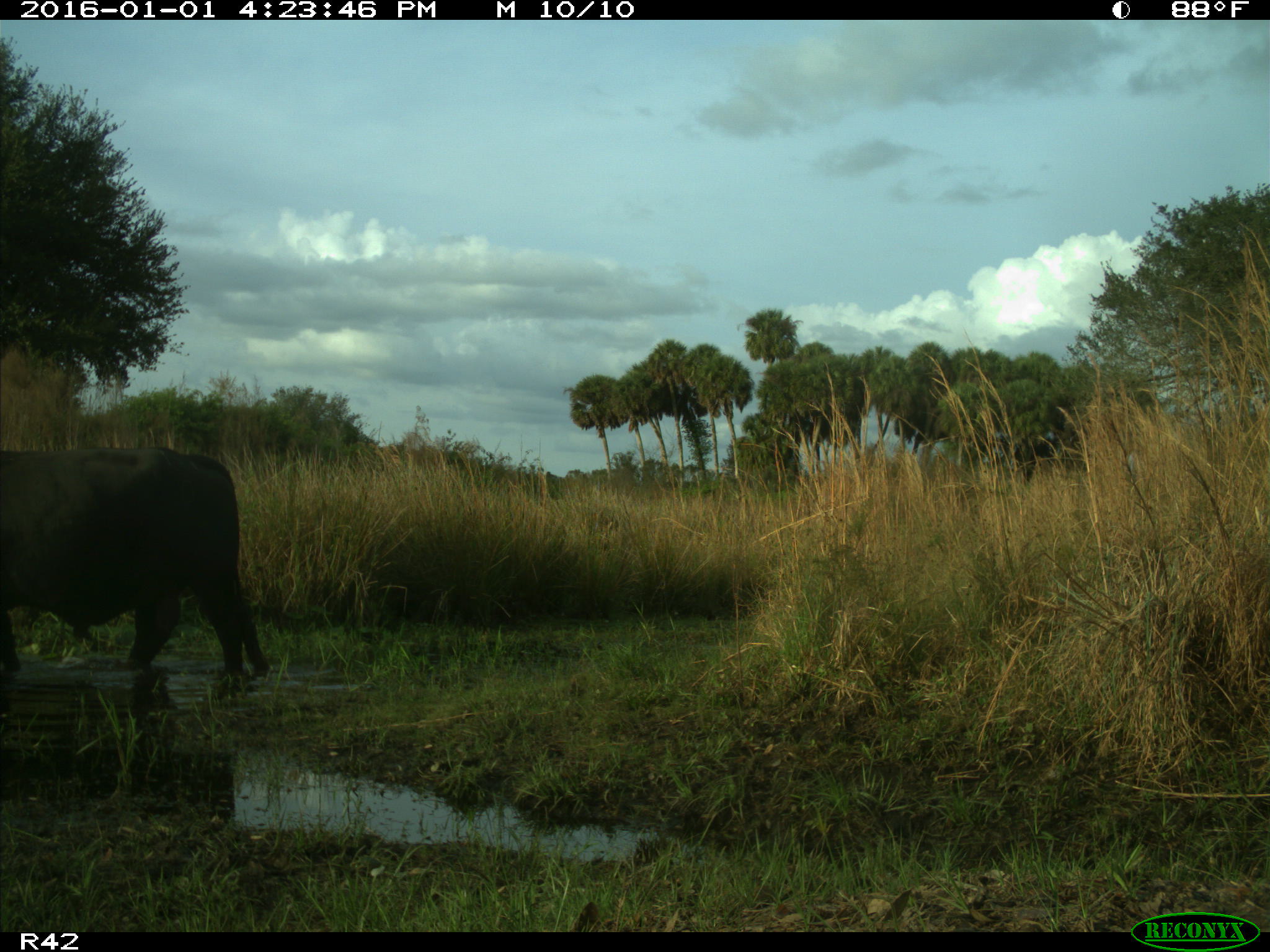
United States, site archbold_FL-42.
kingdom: Animalia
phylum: Chordata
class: Mammalia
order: Artiodactyla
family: Bovidae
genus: Bos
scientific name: Bos taurus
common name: domestic cow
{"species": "Bos taurus (domestic cow)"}